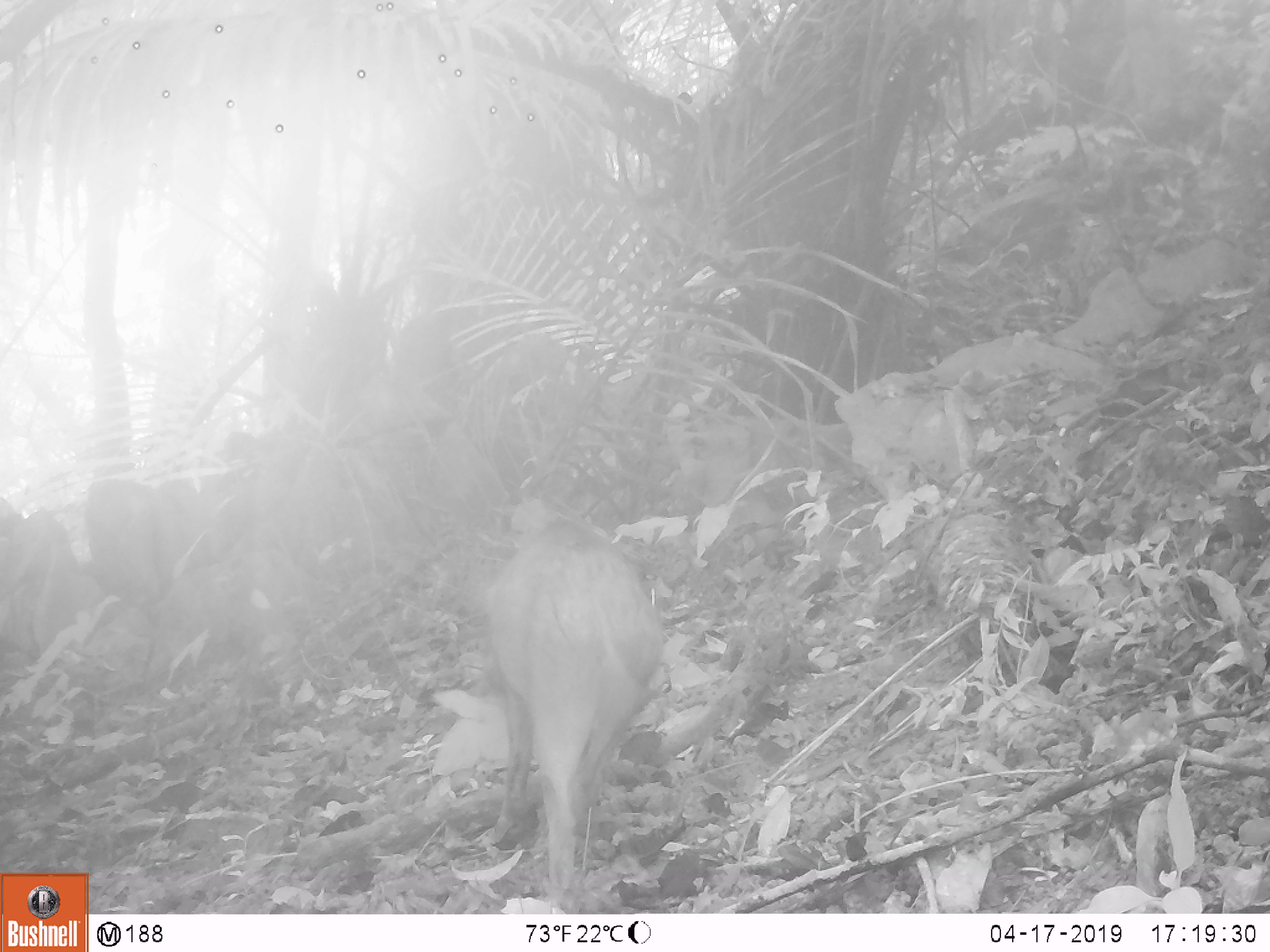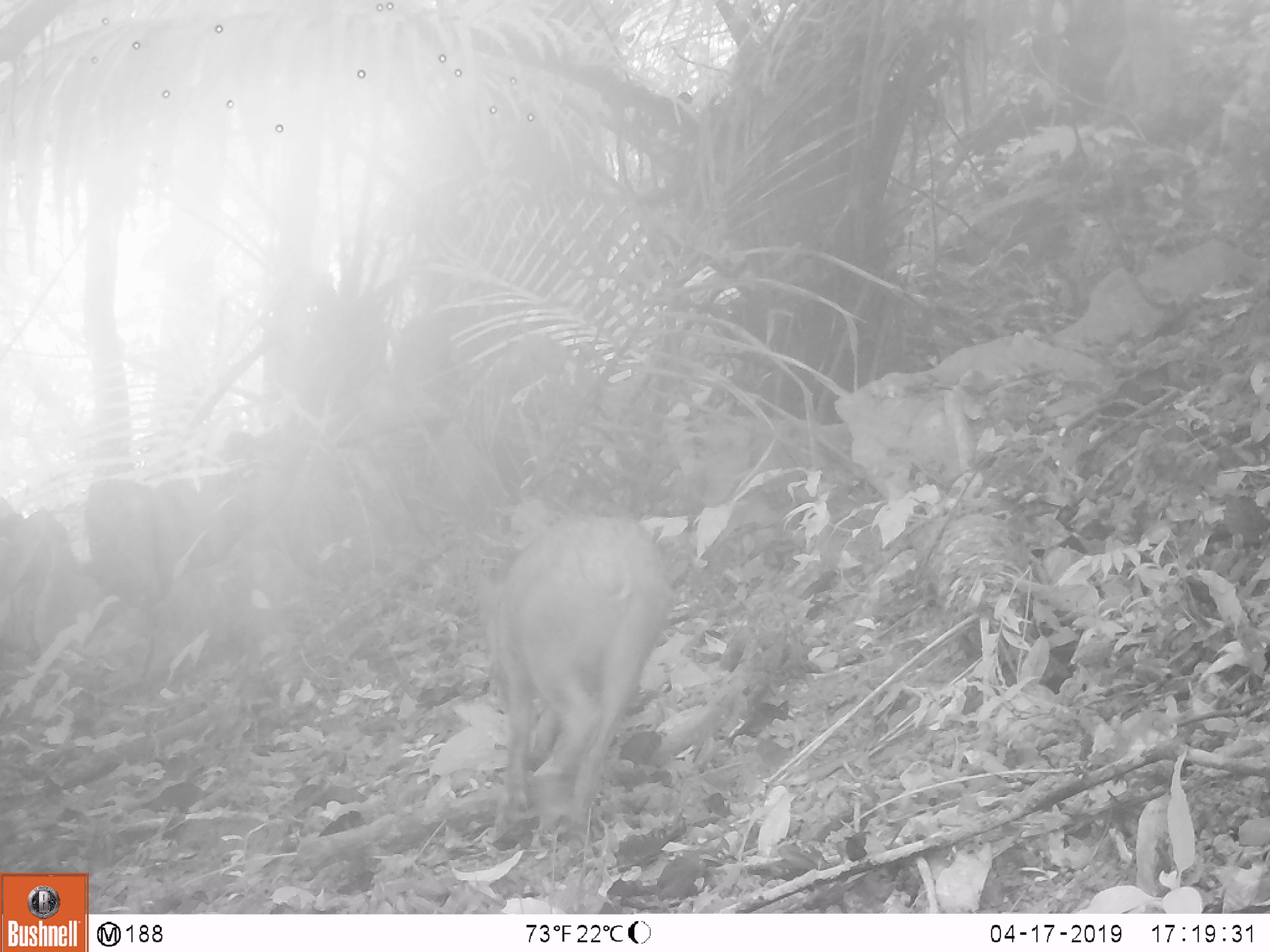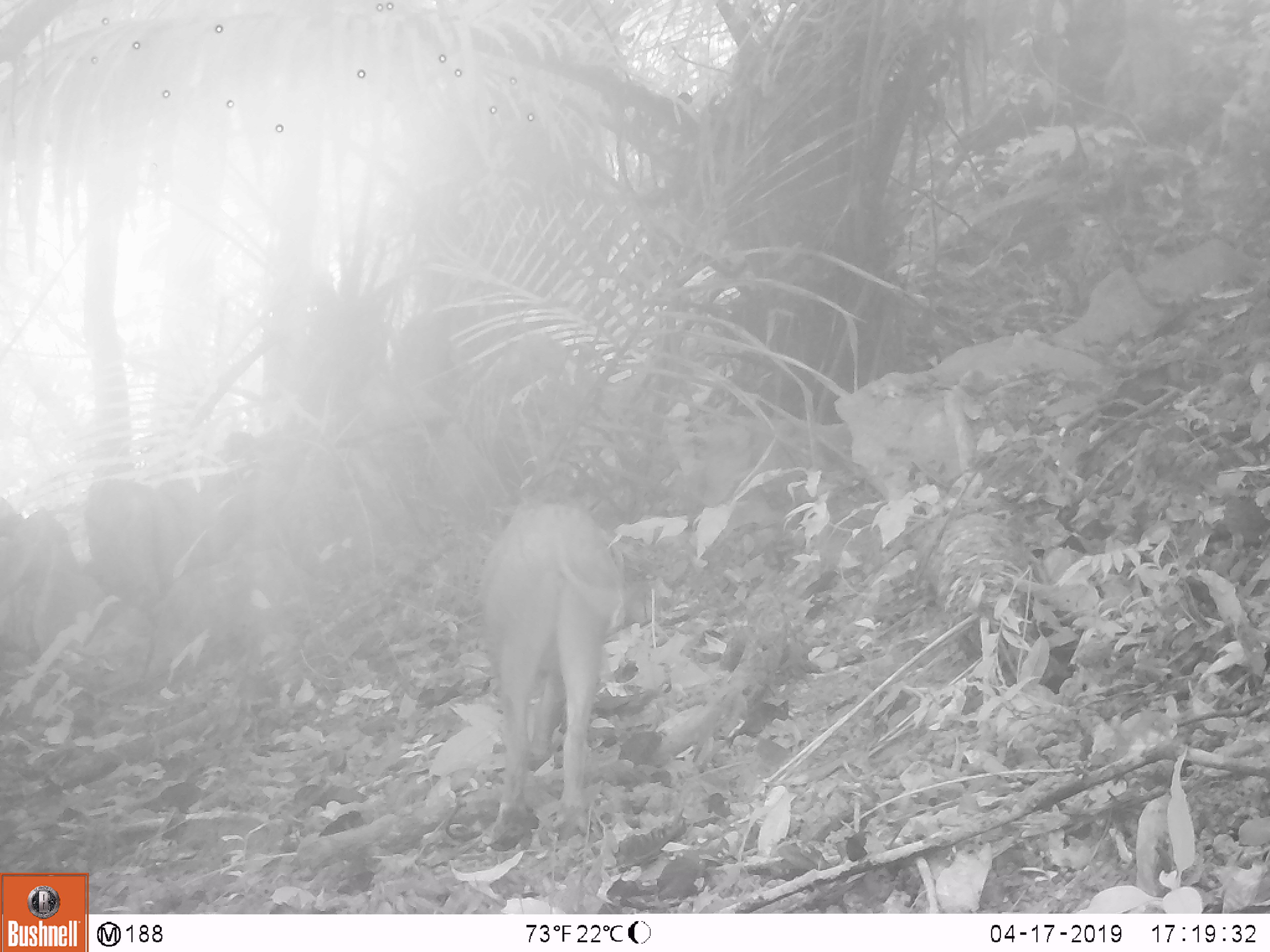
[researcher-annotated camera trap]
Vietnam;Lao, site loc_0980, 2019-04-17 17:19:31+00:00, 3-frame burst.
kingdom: Animalia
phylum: Chordata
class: Mammalia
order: Artiodactyla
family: Suidae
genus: Sus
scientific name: Sus scrofa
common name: eurasian wild pig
Eurasian wild pig (Sus scrofa). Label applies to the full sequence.